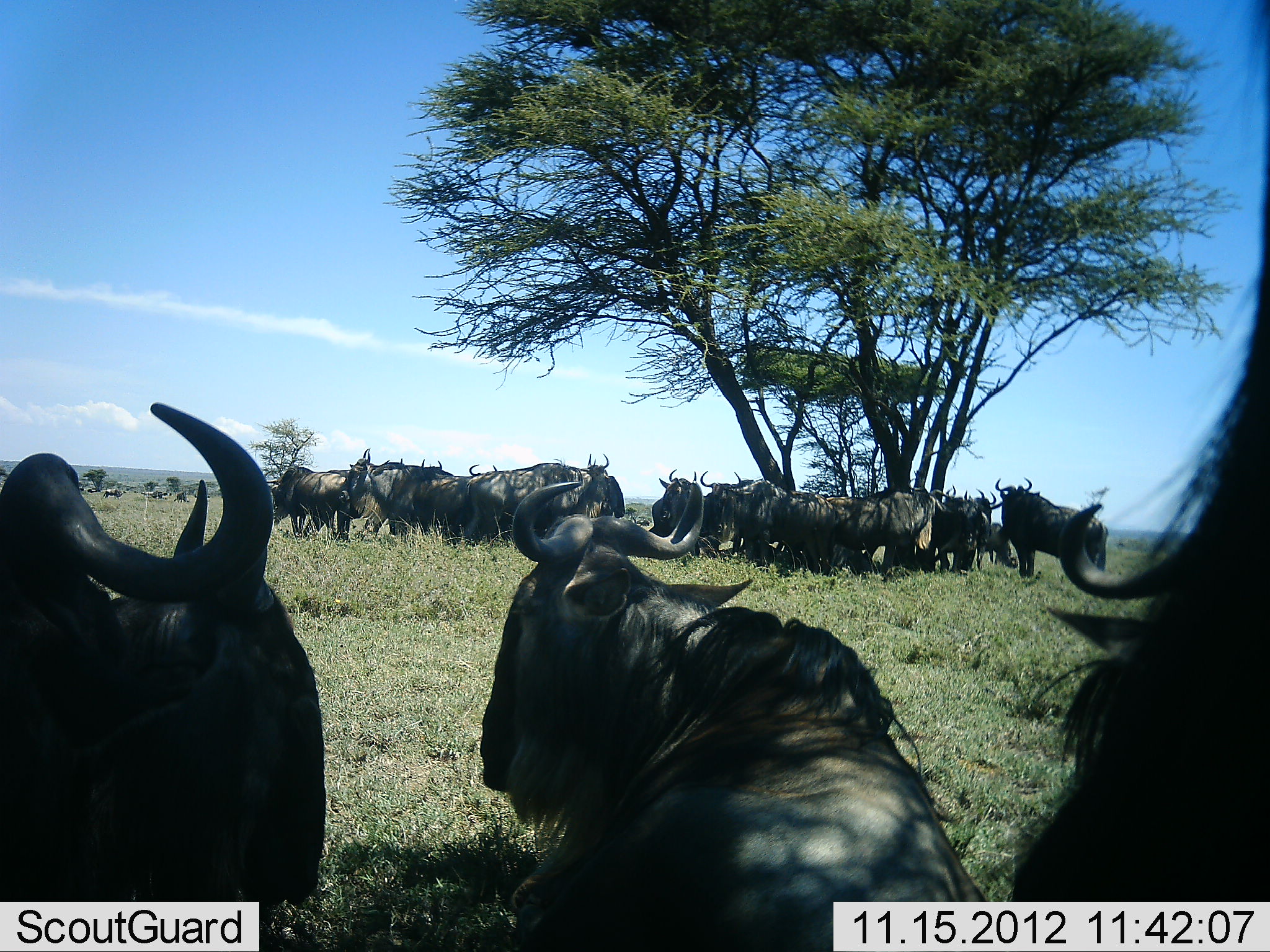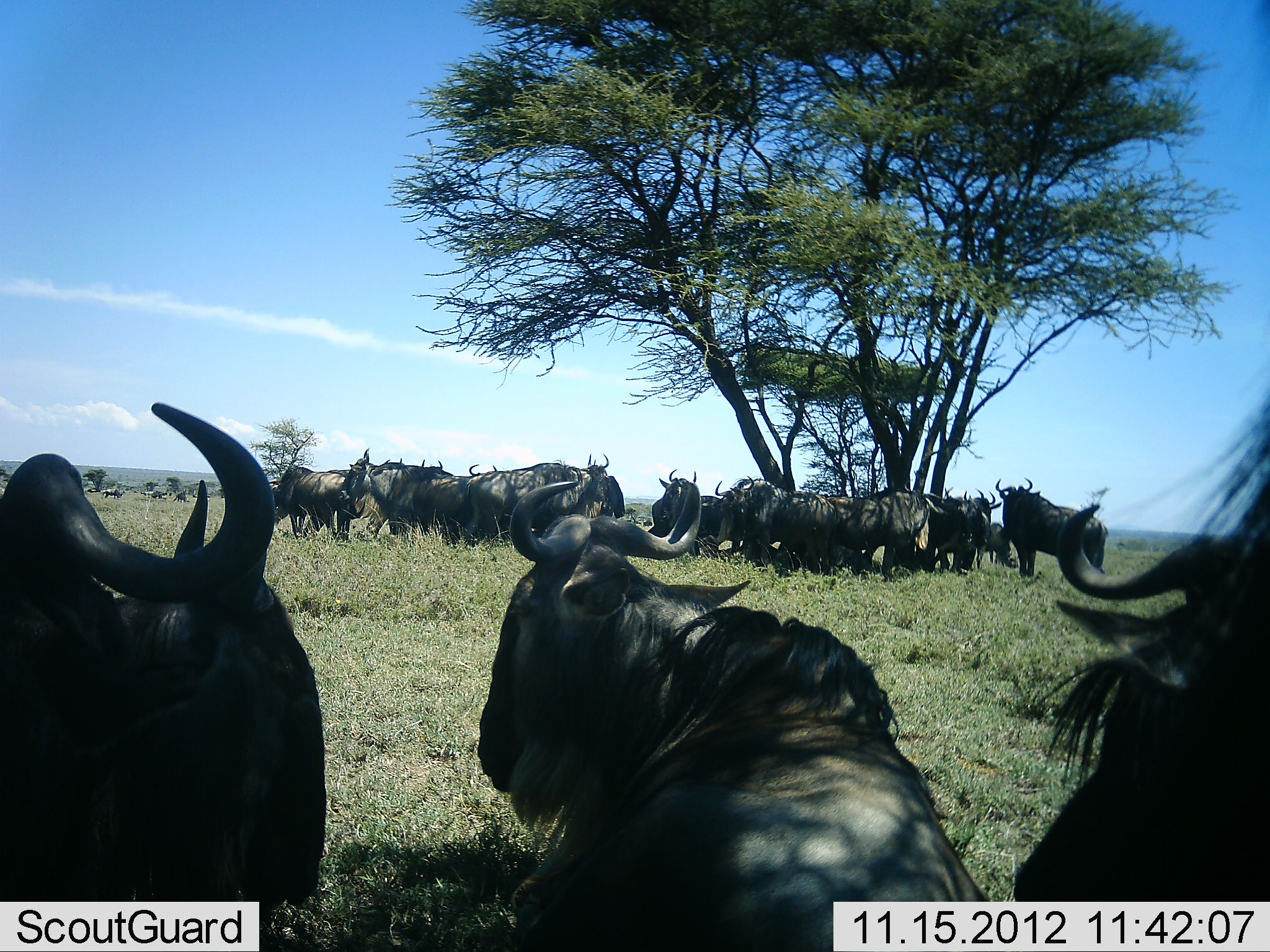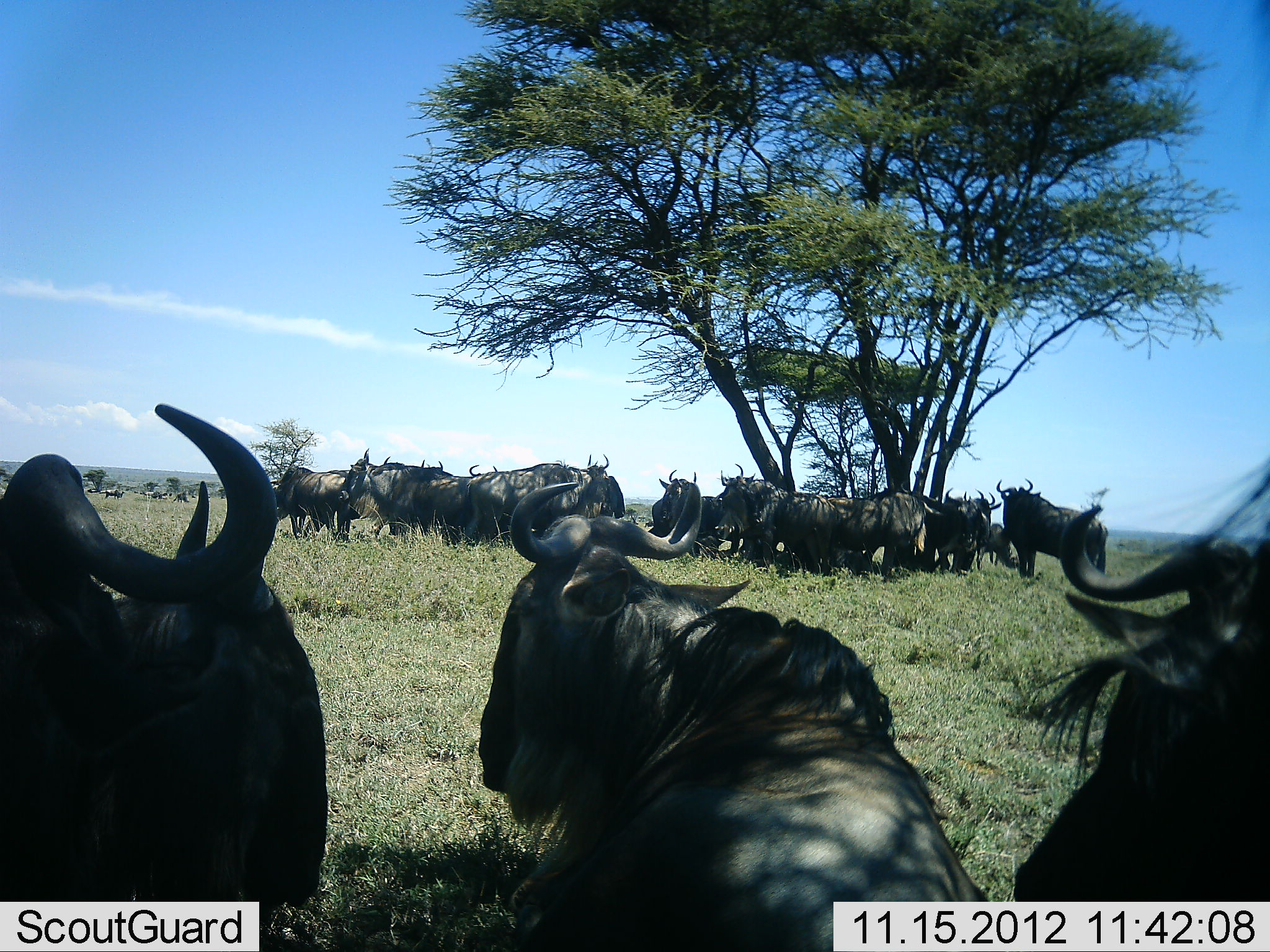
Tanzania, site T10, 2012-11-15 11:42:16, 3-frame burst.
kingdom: Animalia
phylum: Chordata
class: Mammalia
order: Artiodactyla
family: Bovidae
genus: Connochaetes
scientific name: Connochaetes taurinus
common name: blue wildebeest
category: wildebeest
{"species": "wildebeest (blue wildebeest) (Connochaetes taurinus)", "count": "11-50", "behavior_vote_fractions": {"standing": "73%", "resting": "100%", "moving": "0%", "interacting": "9%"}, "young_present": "0%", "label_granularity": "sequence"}